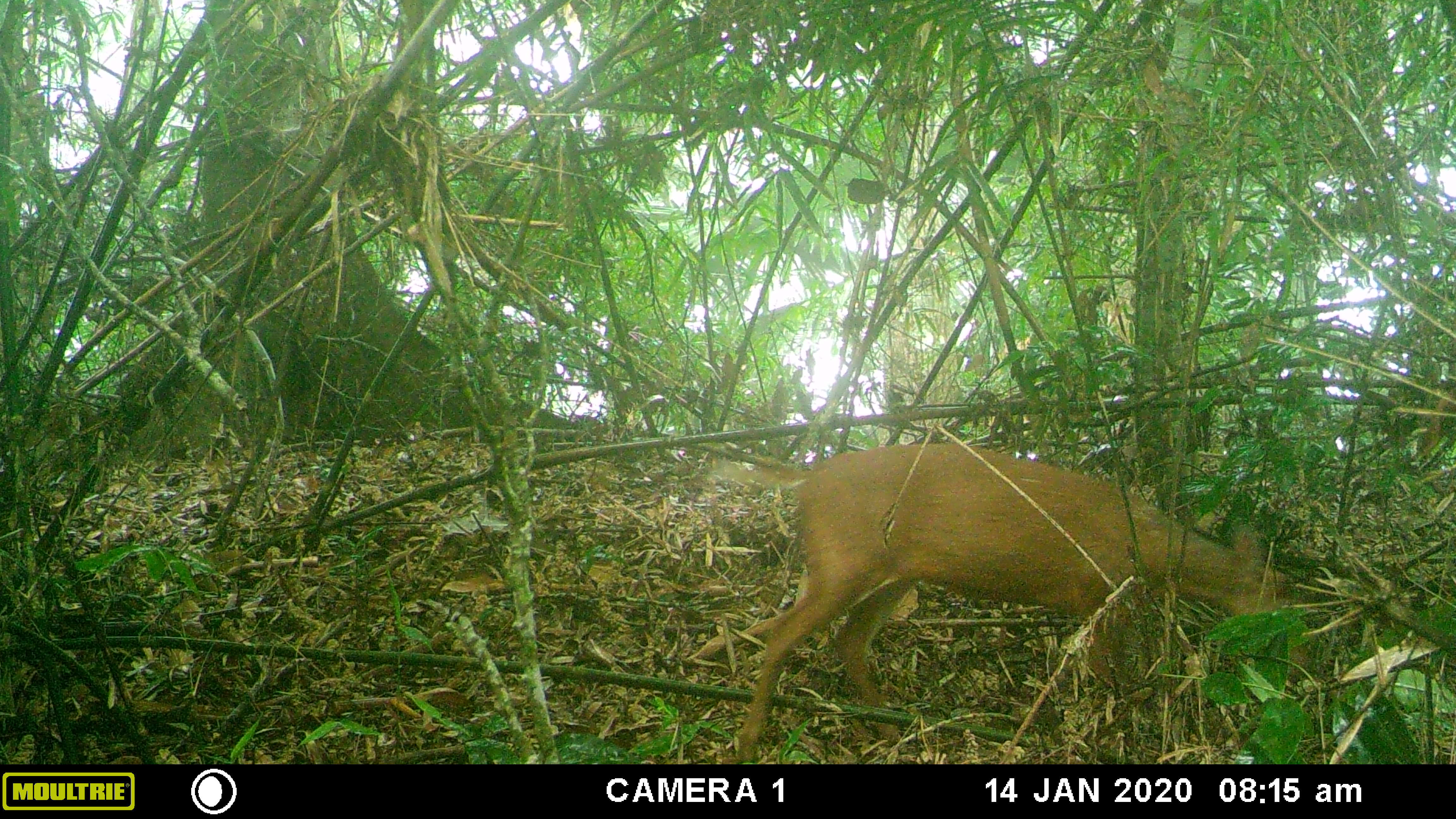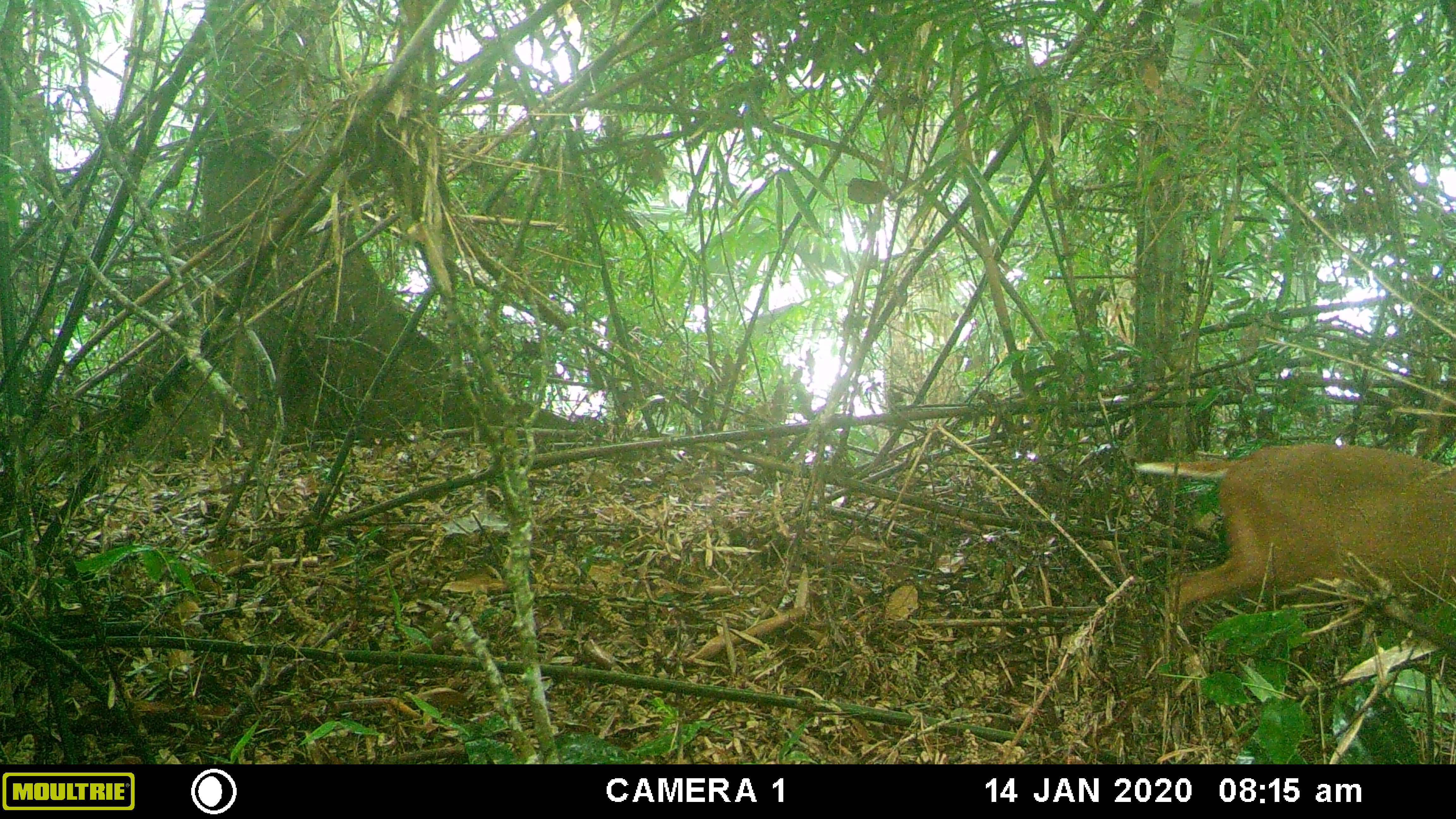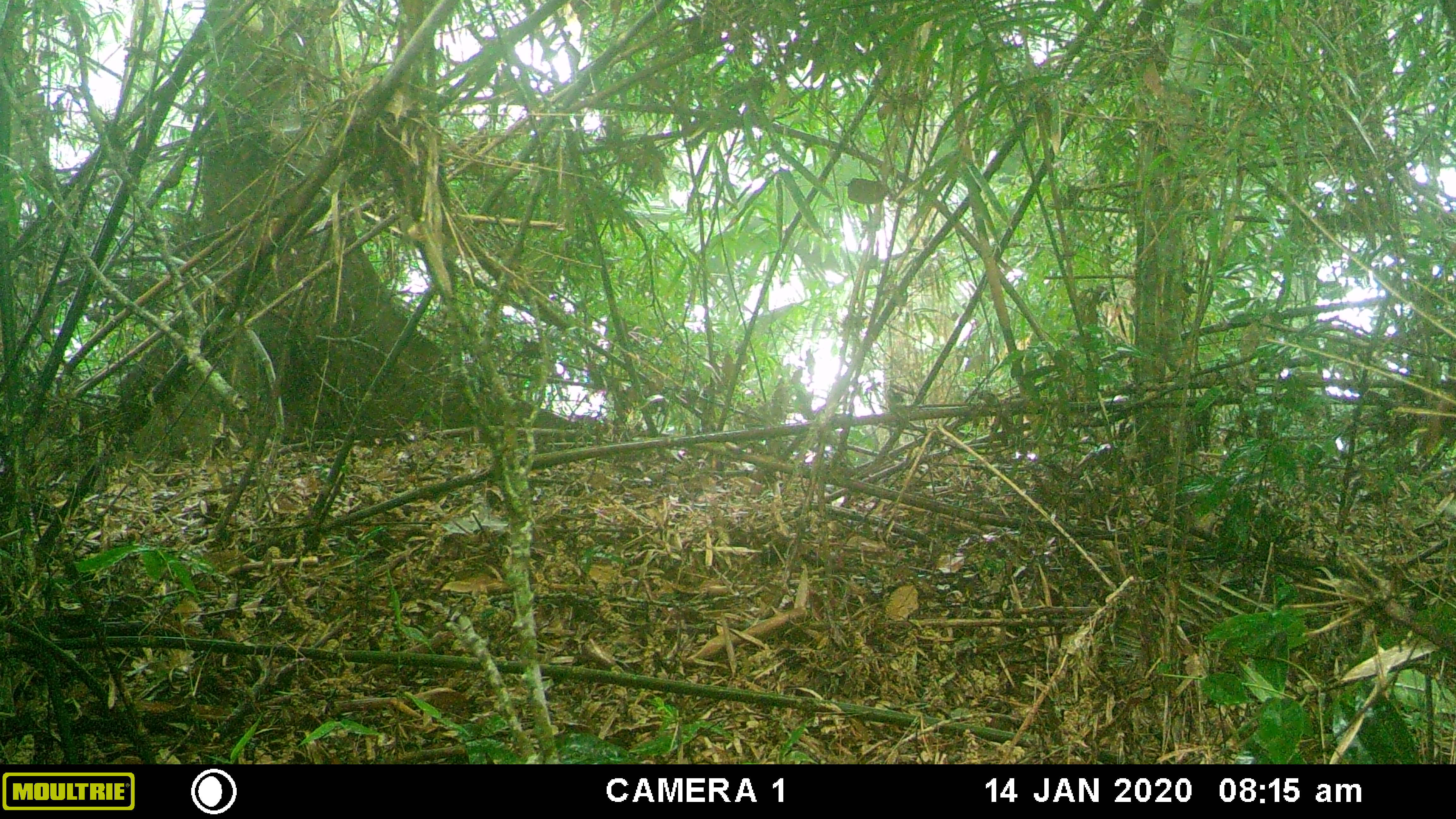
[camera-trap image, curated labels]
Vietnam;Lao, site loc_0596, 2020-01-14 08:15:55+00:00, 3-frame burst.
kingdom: Animalia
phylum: Chordata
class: Mammalia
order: Artiodactyla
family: Cervidae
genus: Muntiacus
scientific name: Muntiacus rooseveltorum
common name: roosevelt's muntjac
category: roosevelts muntjac group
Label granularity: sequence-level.